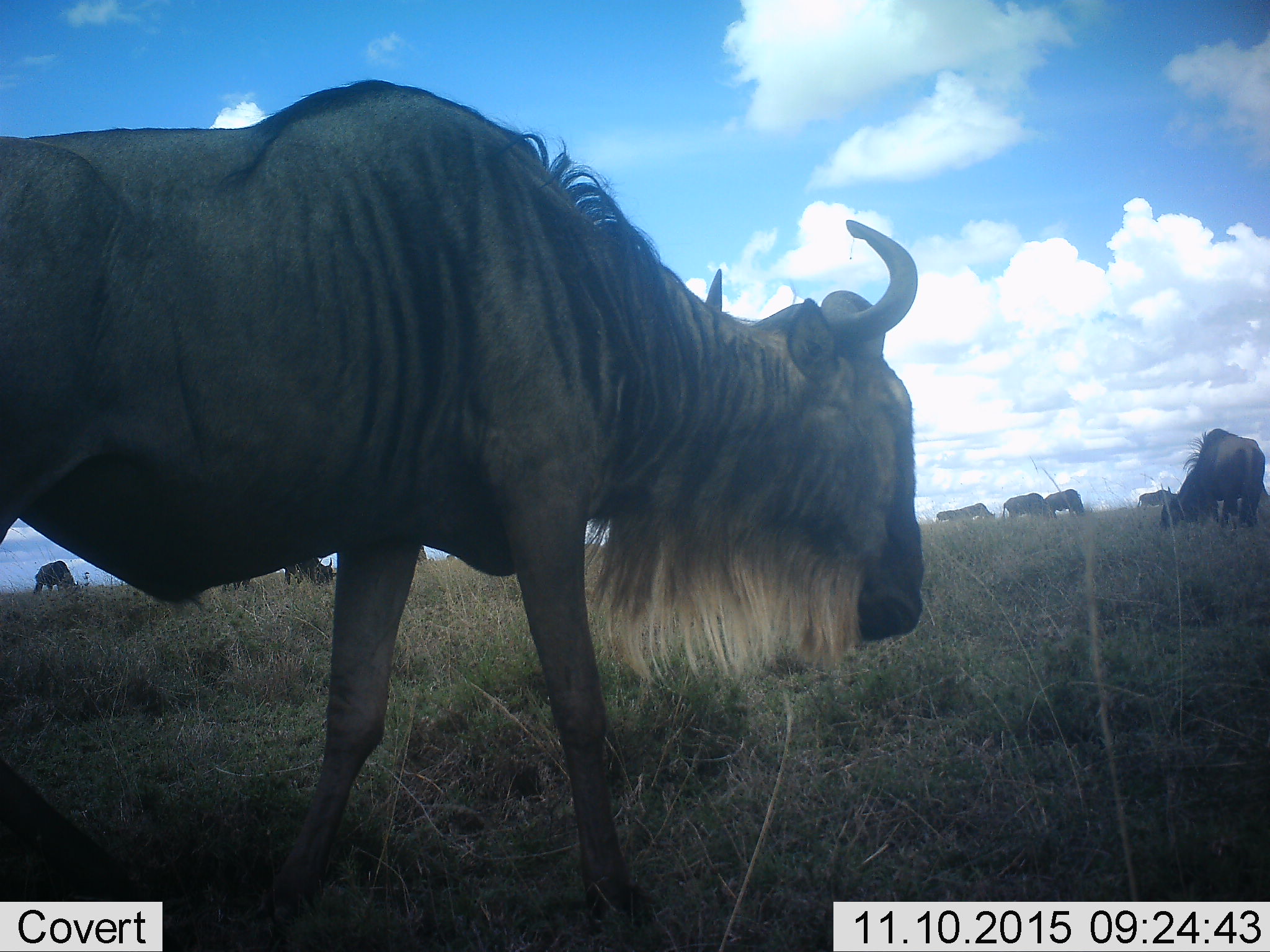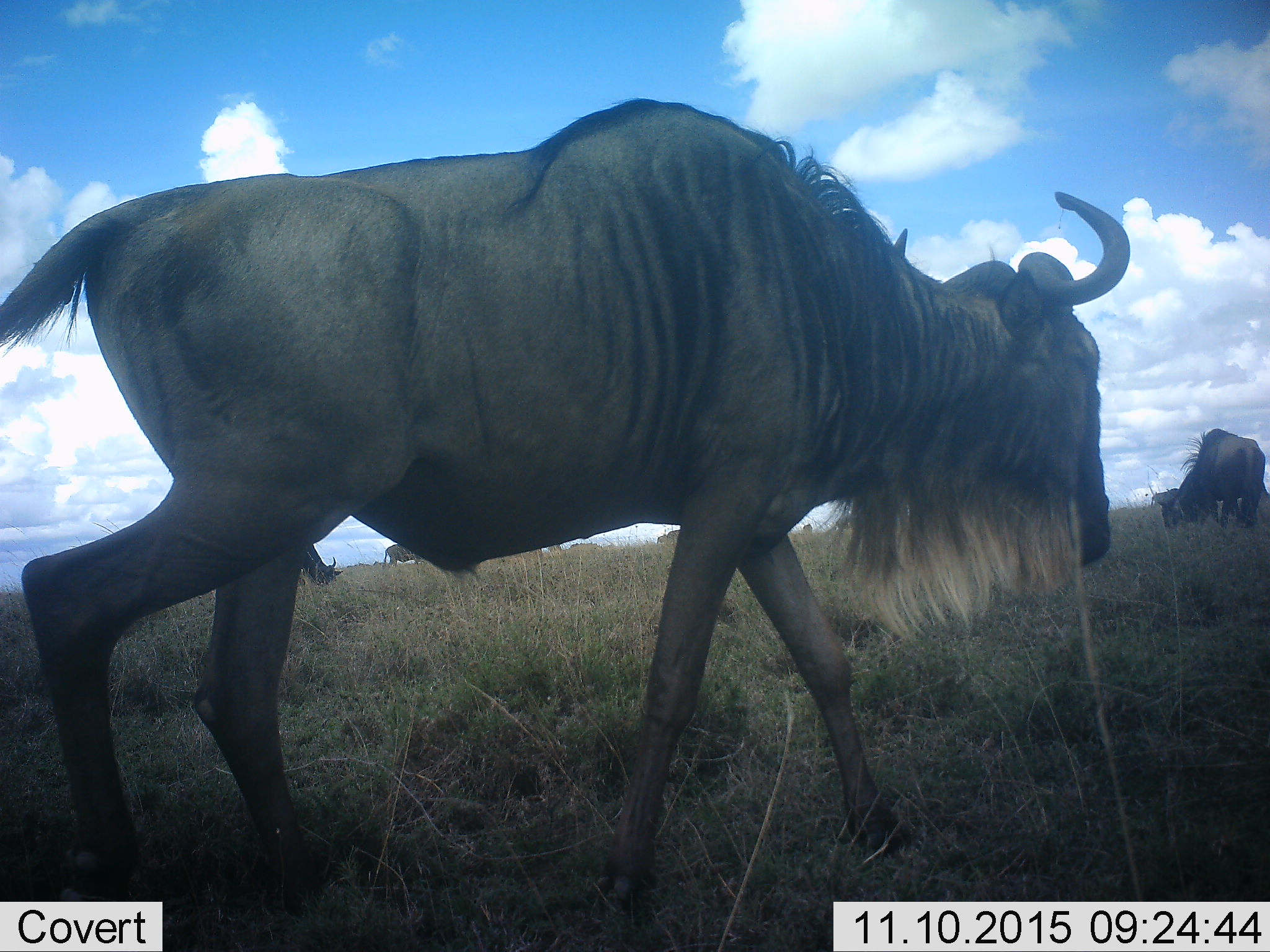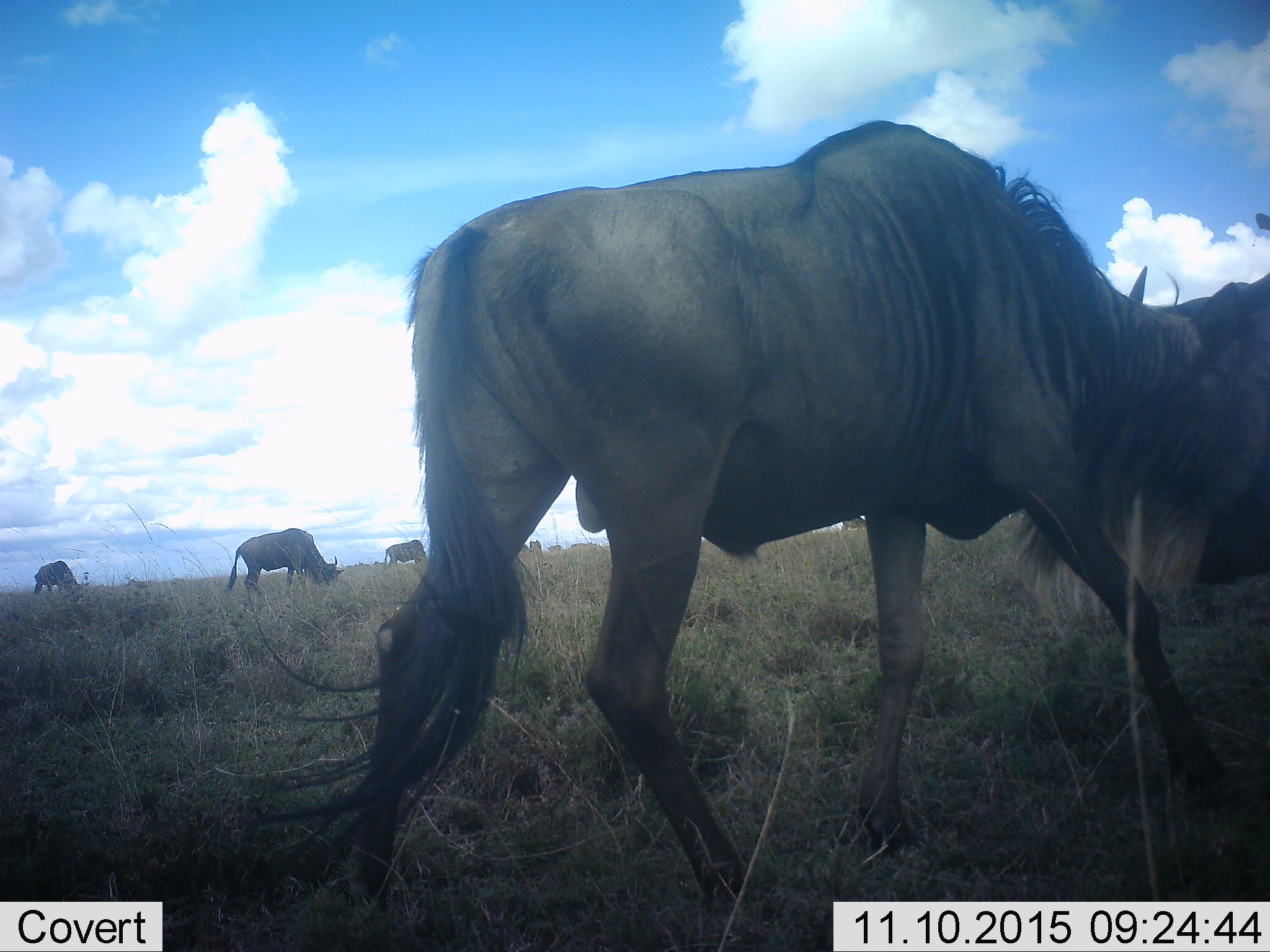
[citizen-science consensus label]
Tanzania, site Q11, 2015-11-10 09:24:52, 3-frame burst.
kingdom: Animalia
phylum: Chordata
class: Mammalia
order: Artiodactyla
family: Bovidae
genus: Connochaetes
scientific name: Connochaetes taurinus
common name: blue wildebeest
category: wildebeest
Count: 10.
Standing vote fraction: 38%.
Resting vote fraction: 0%.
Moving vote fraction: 75%.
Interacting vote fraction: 12%.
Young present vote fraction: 0%.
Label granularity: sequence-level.